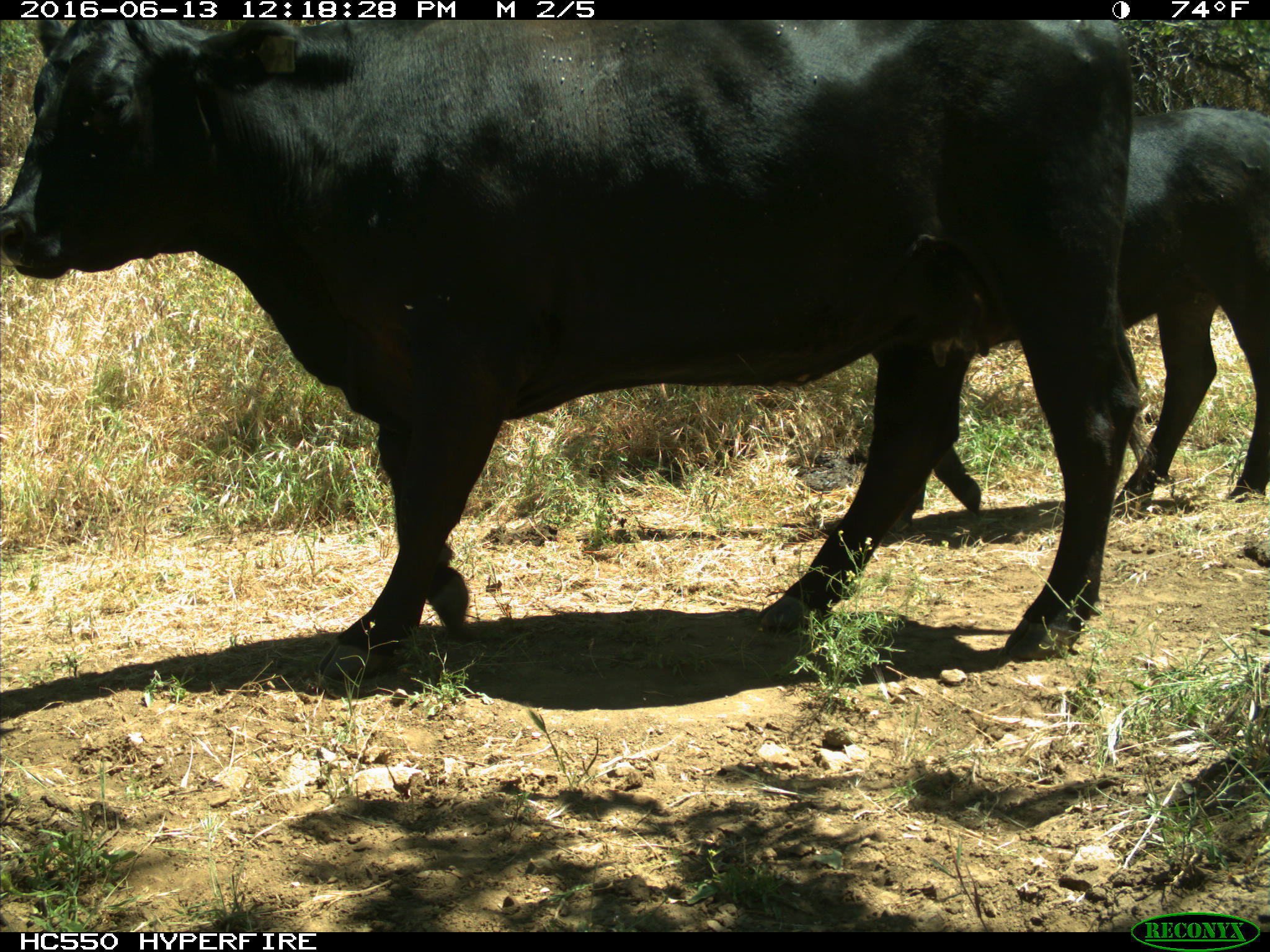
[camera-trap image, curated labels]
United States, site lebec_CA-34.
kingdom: Animalia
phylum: Chordata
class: Mammalia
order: Artiodactyla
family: Bovidae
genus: Bos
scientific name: Bos taurus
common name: domestic cow